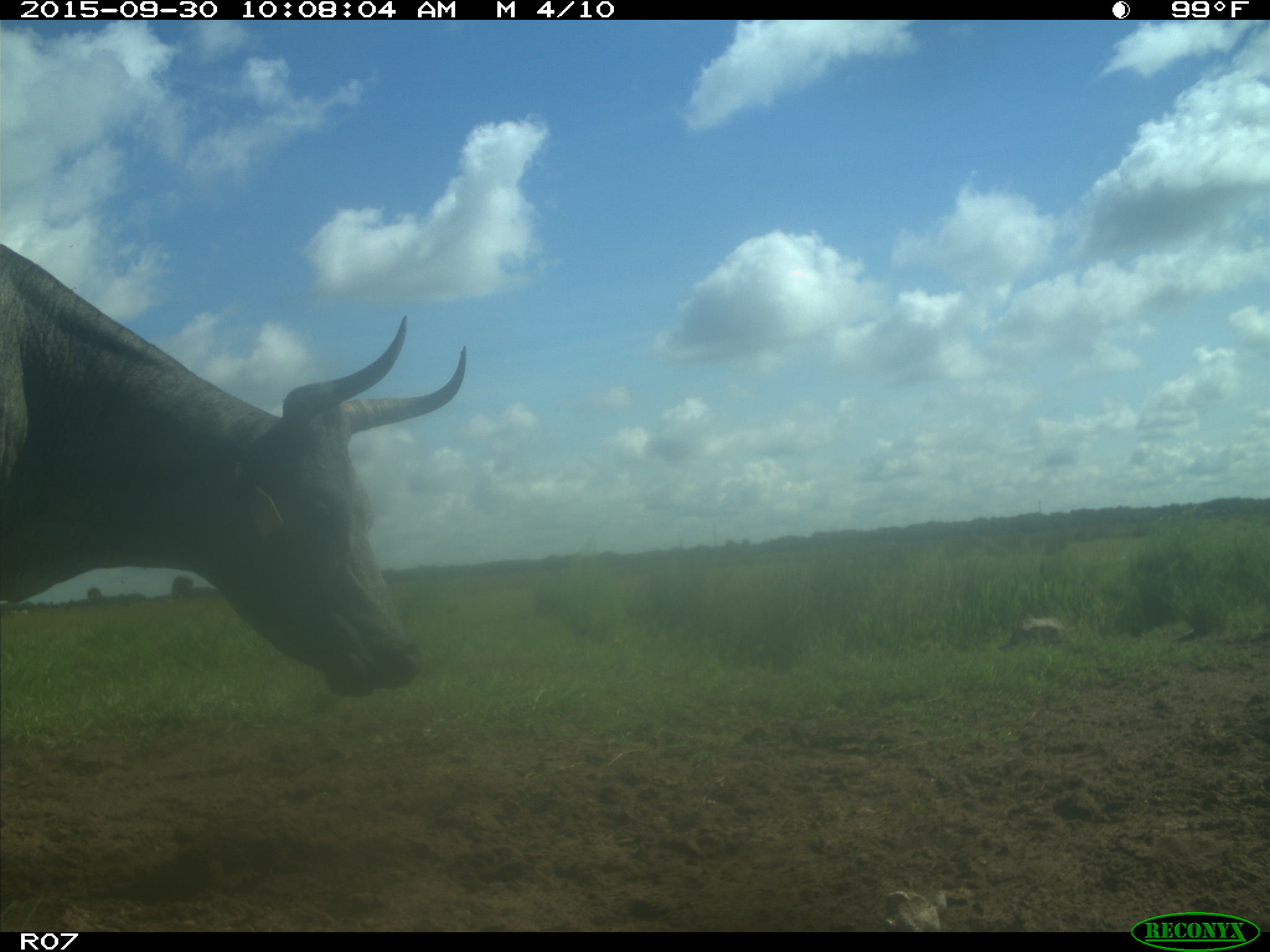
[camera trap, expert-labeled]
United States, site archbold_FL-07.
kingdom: Animalia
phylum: Chordata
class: Mammalia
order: Artiodactyla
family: Bovidae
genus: Bos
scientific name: Bos taurus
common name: domestic cow